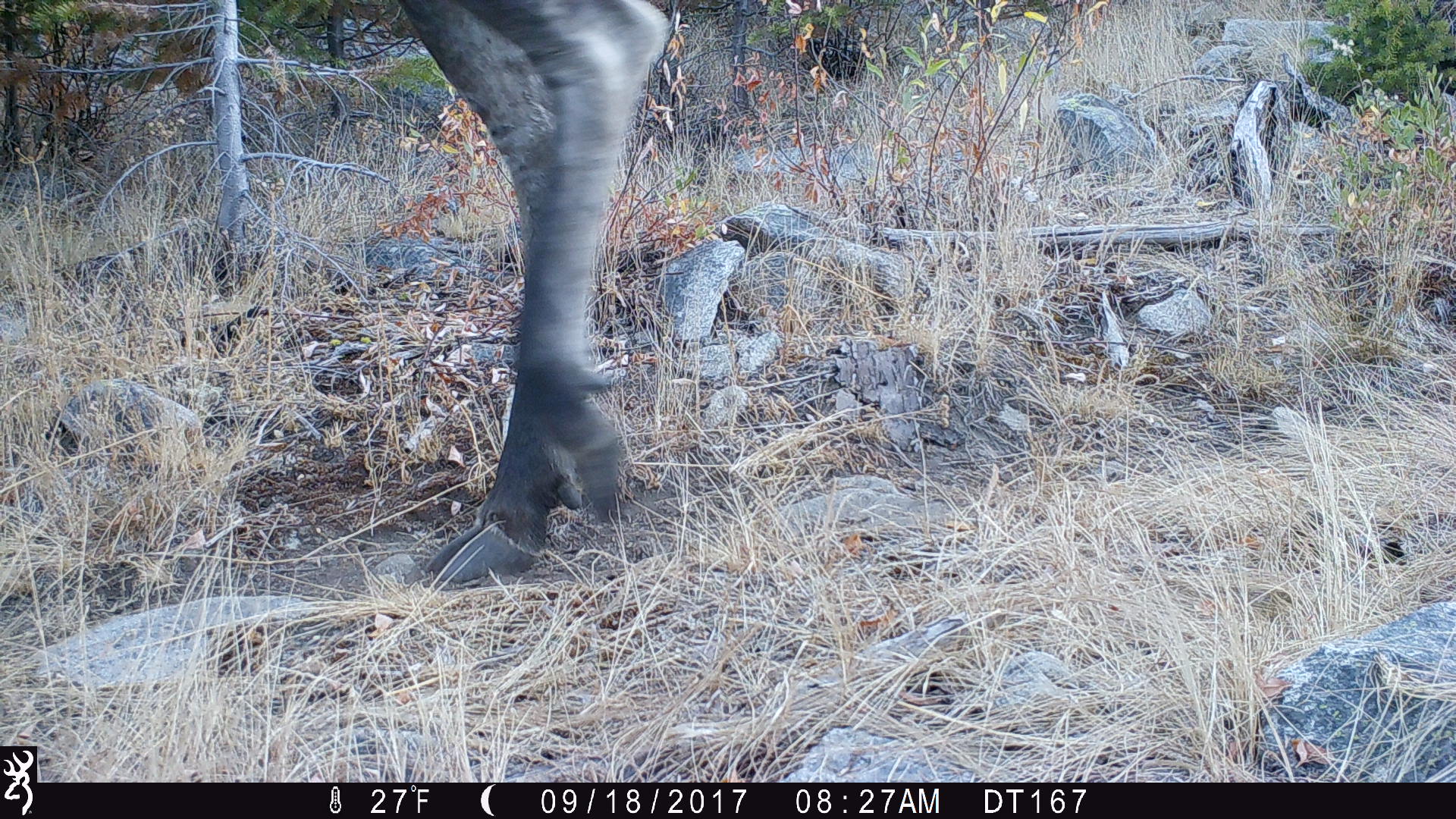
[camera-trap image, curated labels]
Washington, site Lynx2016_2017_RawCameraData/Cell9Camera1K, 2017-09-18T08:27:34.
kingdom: Animalia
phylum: Chordata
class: Mammalia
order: Artiodactyla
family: Cervidae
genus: Alces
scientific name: Alces alces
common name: moose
Alces alces (moose). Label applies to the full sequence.